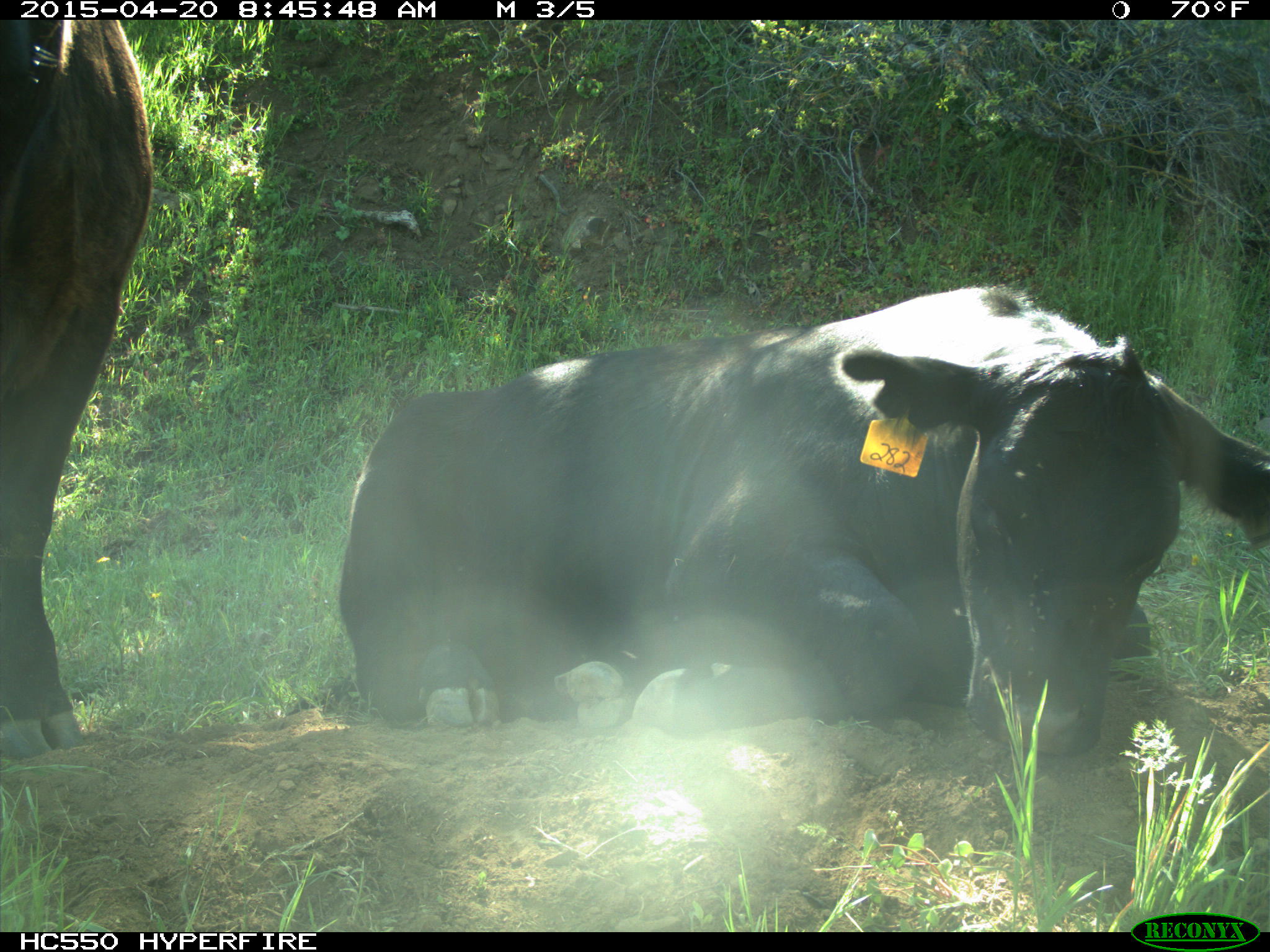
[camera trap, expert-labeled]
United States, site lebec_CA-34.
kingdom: Animalia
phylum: Chordata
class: Mammalia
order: Artiodactyla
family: Bovidae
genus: Bos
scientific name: Bos taurus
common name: domestic cow